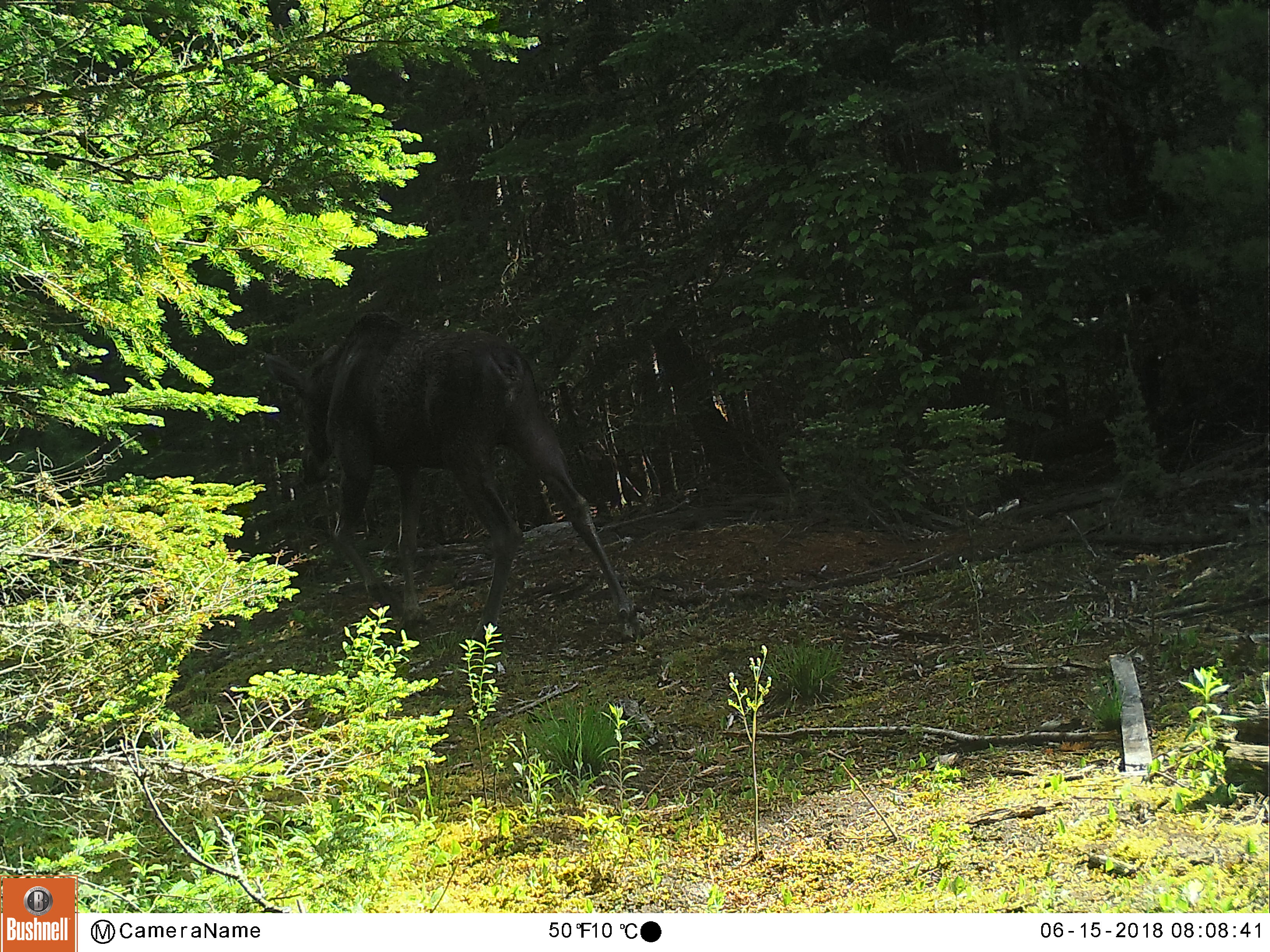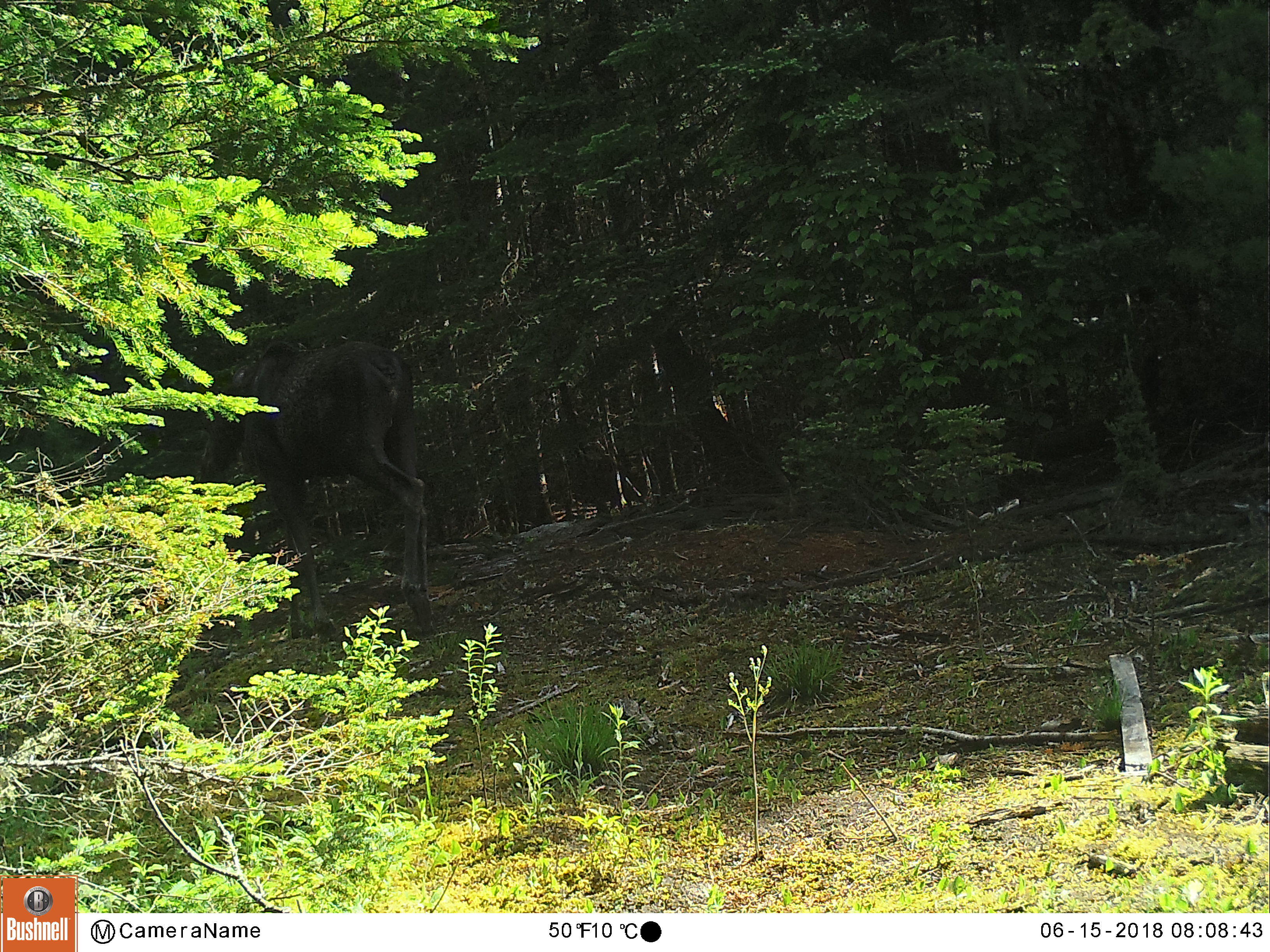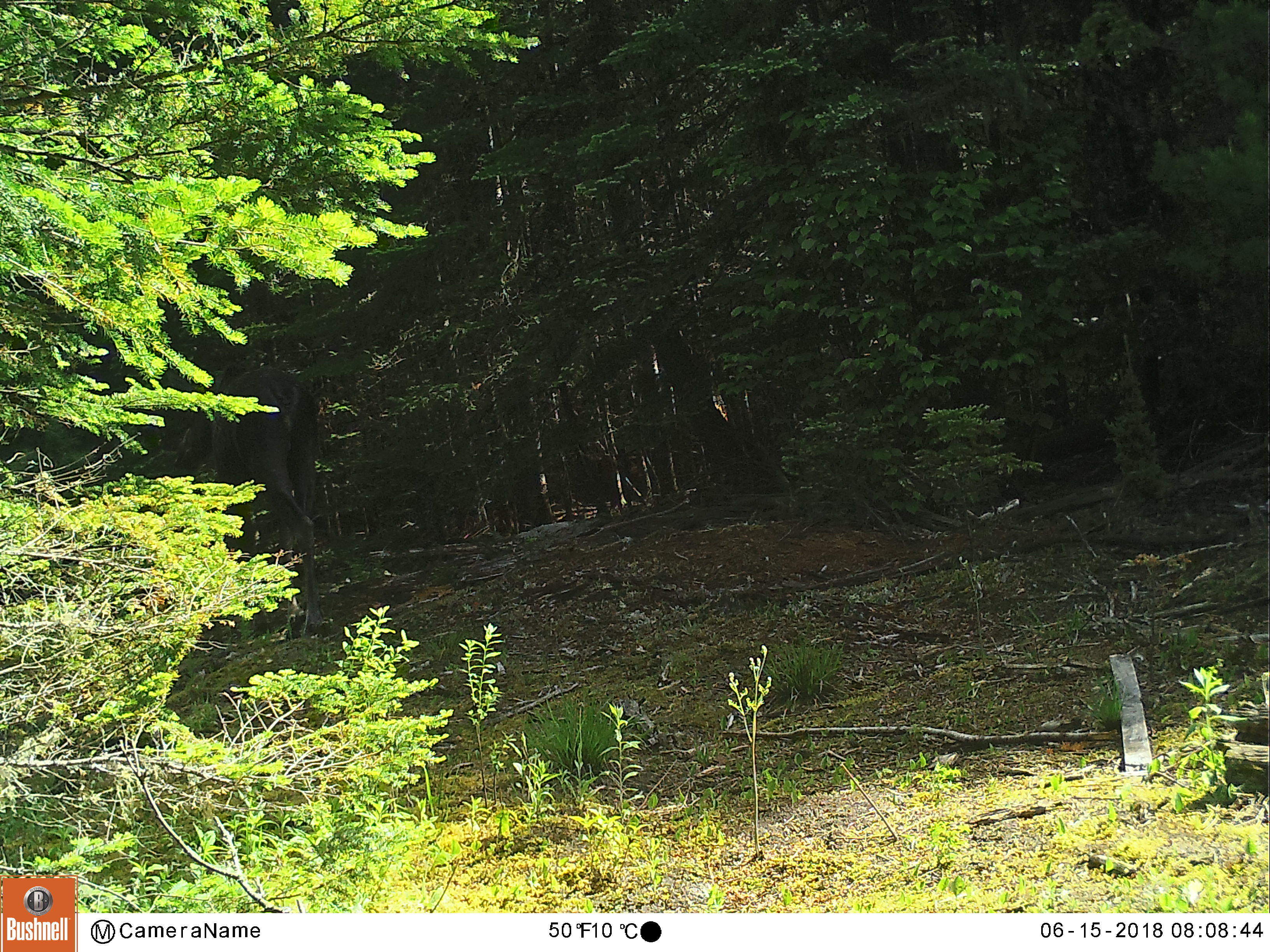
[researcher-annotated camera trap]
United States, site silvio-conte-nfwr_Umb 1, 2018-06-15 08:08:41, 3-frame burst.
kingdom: Animalia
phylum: Chordata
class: Mammalia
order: Artiodactyla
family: Cervidae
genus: Alces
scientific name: Alces alces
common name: moose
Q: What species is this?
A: Moose (Alces alces).